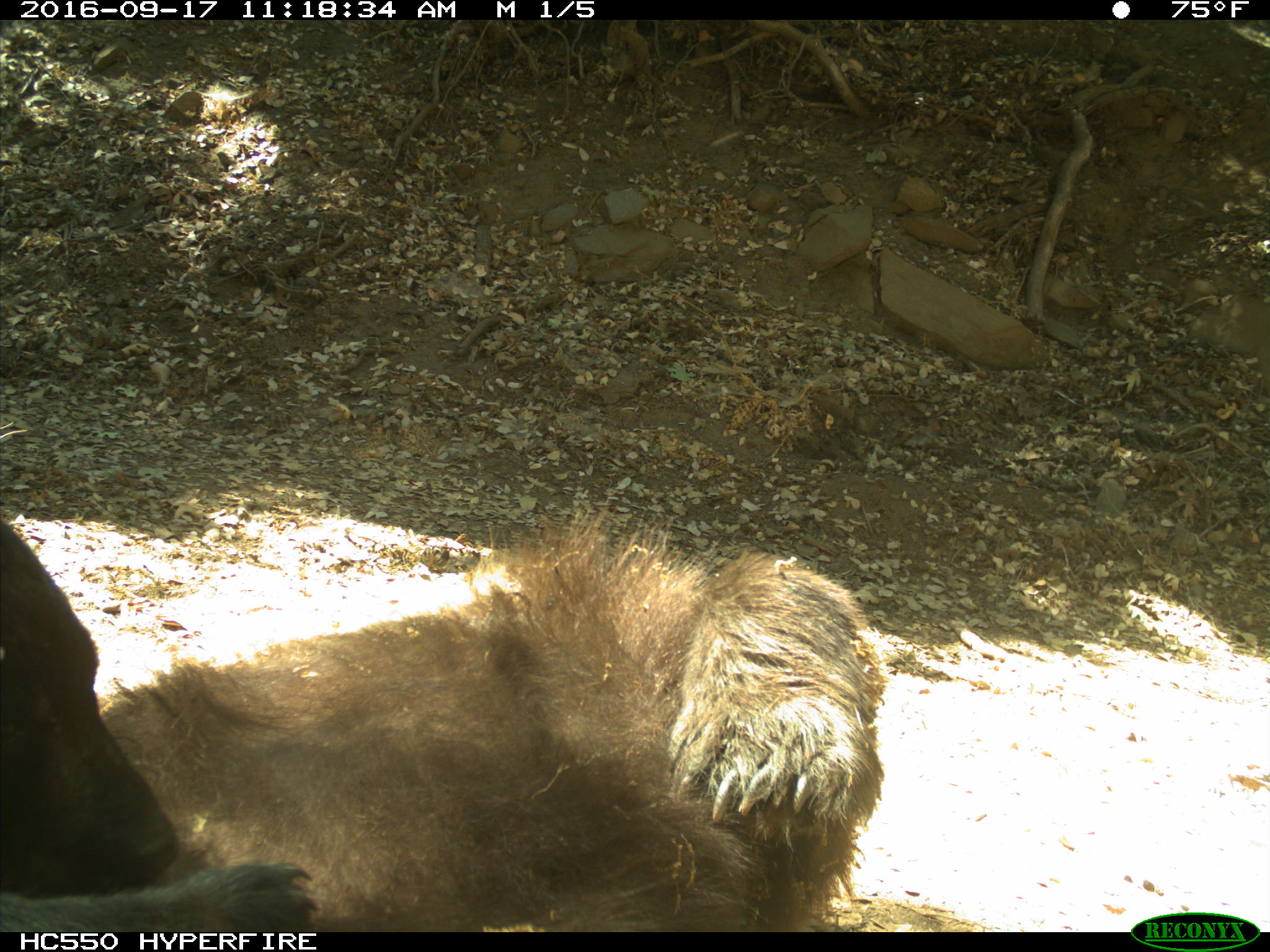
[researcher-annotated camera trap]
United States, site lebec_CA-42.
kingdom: Animalia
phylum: Chordata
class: Mammalia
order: Carnivora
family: Ursidae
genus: Ursus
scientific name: Ursus americanus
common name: american black bear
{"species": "Ursus americanus (american black bear)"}